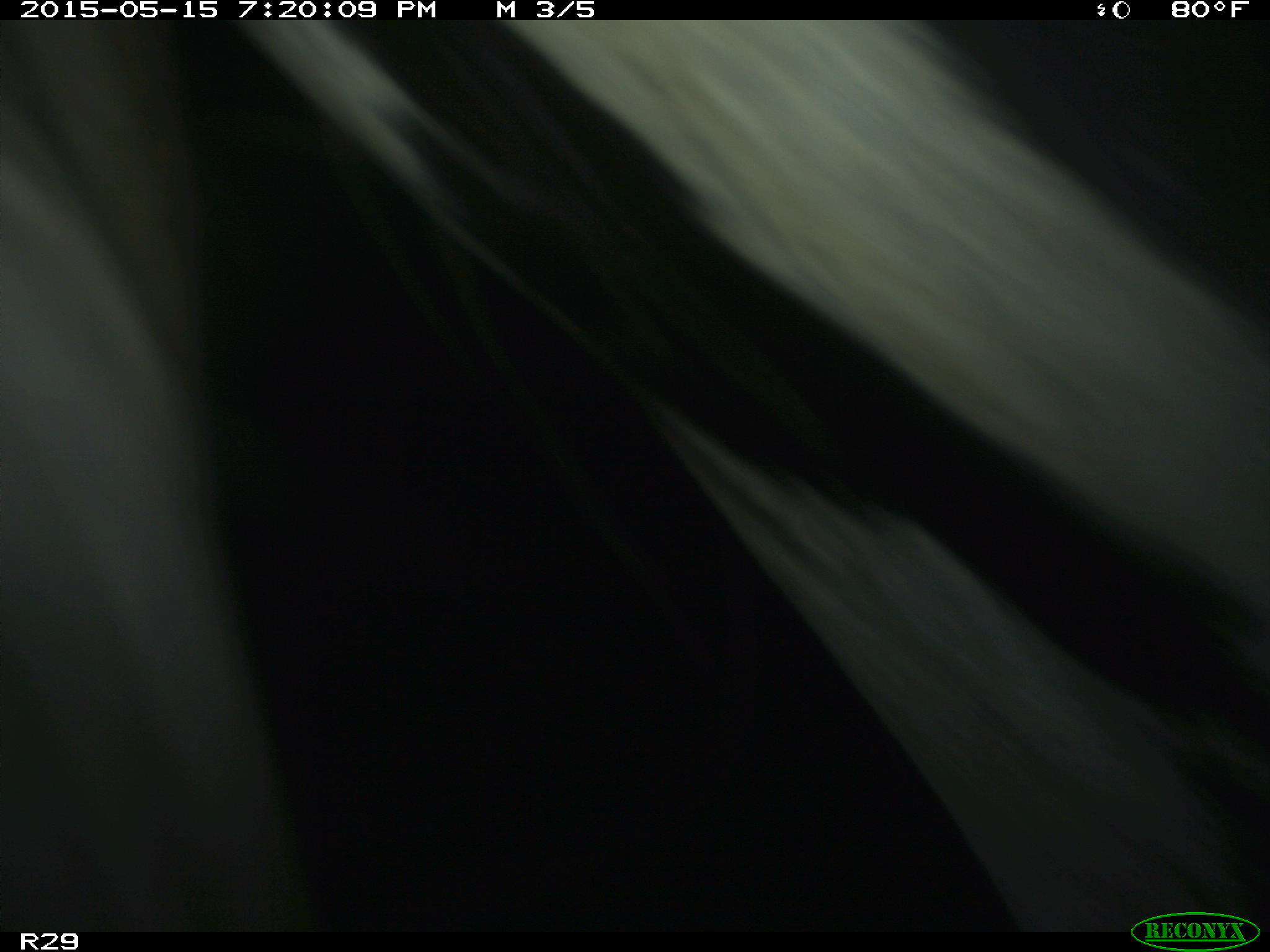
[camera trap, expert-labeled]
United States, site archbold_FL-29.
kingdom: Animalia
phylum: Chordata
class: Mammalia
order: Artiodactyla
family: Bovidae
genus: Bos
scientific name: Bos taurus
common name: domestic cow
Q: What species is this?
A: Bos taurus (domestic cow).